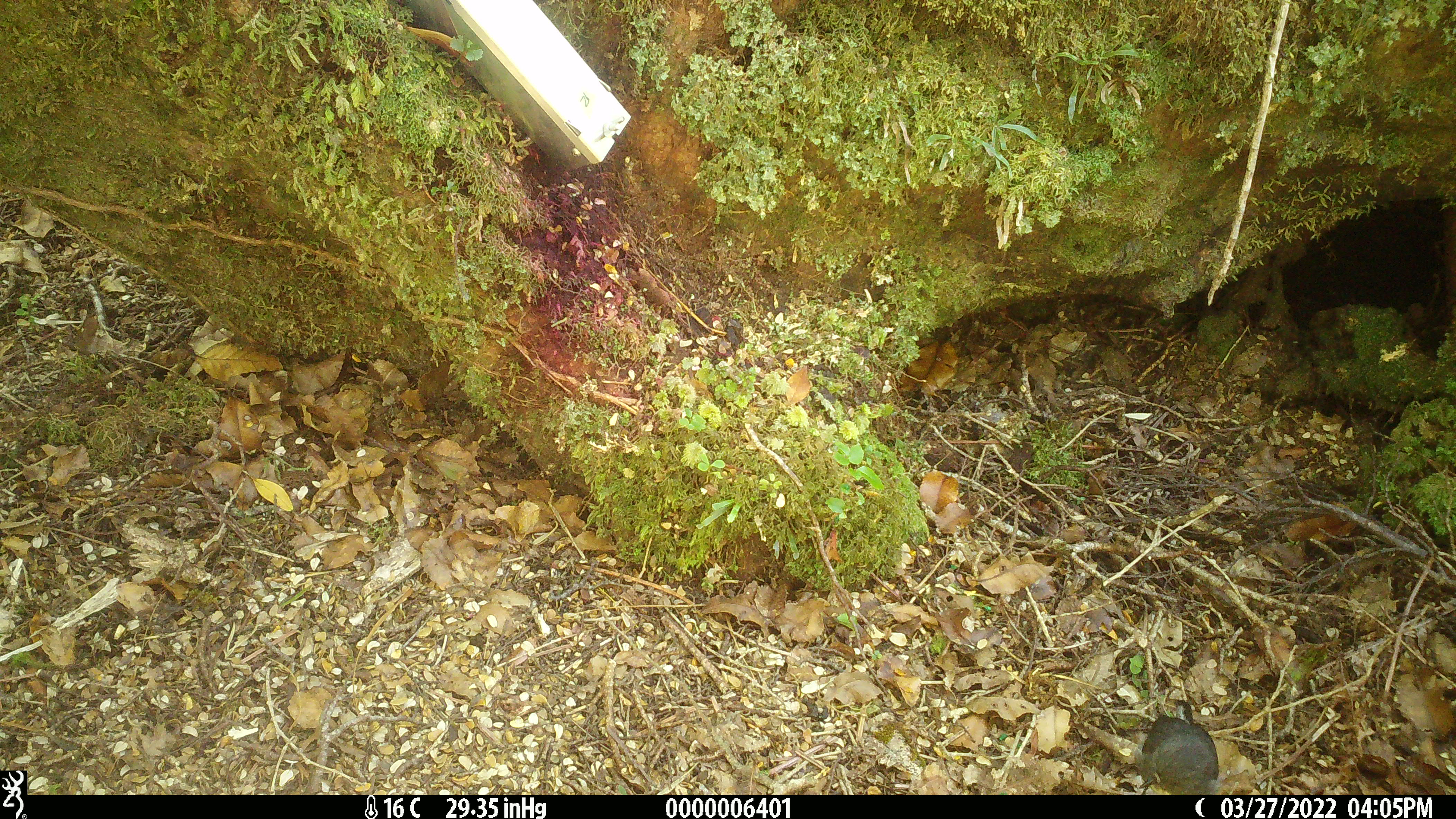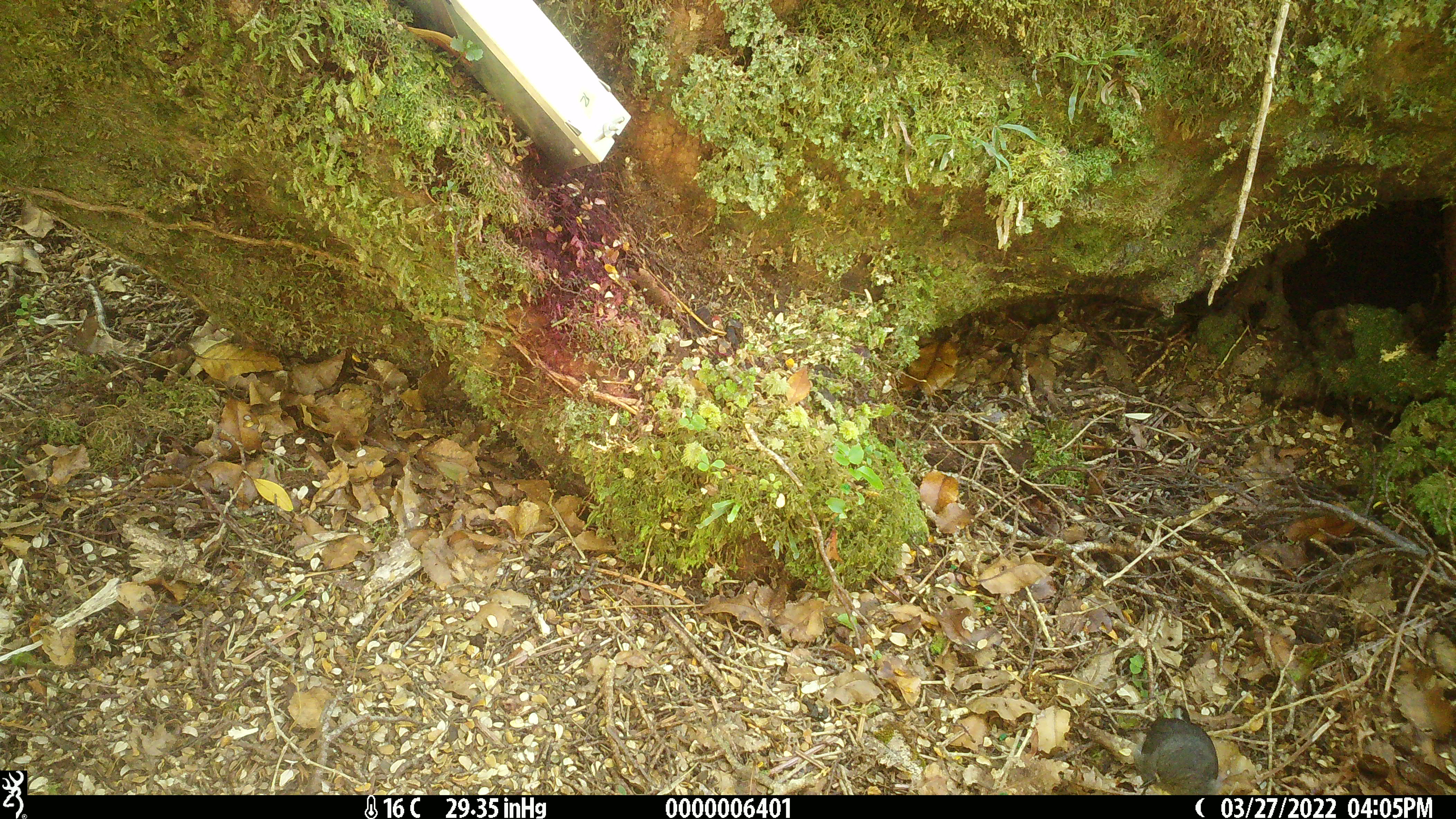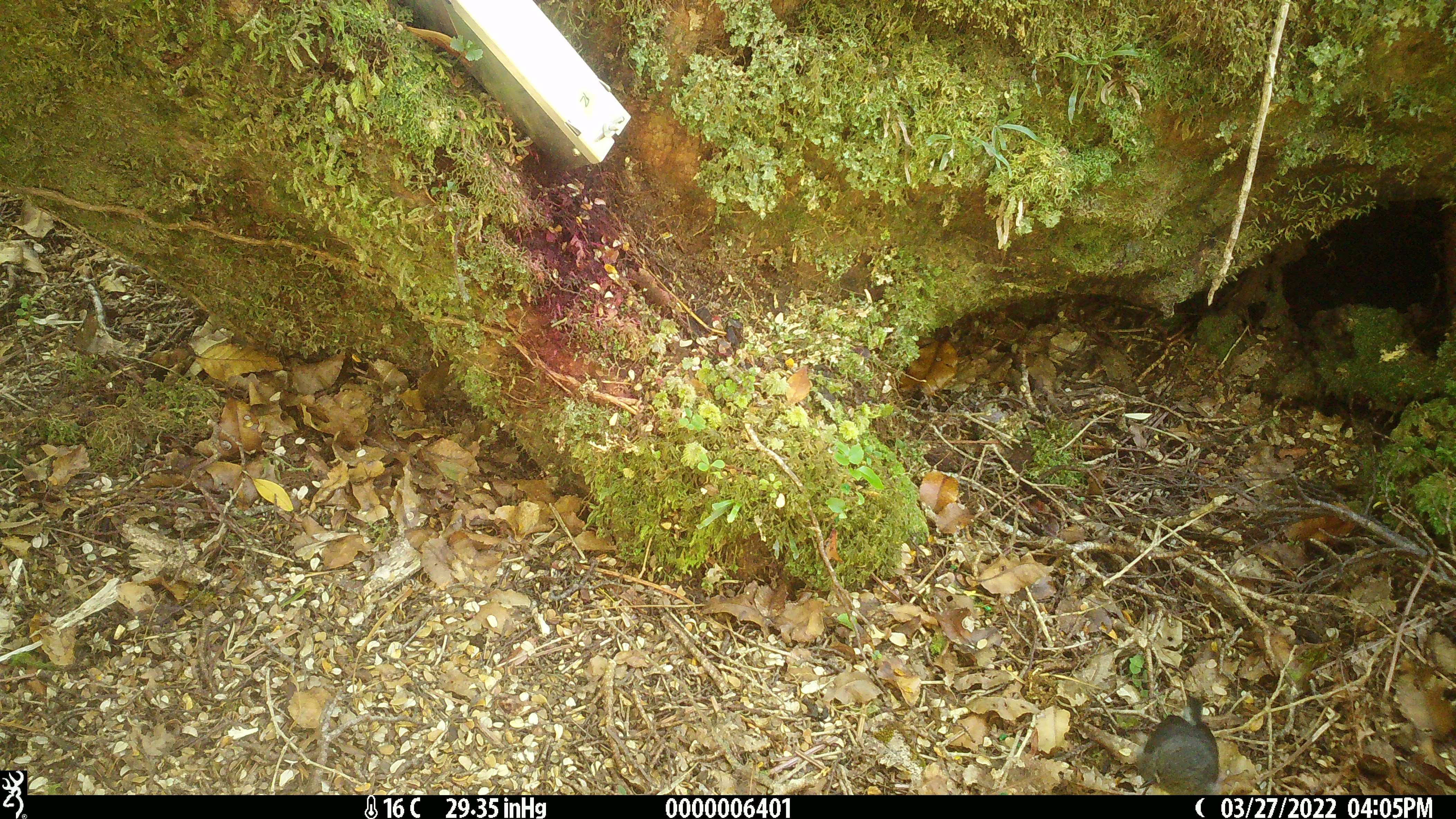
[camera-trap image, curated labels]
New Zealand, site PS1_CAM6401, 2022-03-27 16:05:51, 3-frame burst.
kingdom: Animalia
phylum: Chordata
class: Aves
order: Passeriformes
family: Petroicidae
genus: Petroica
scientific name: Petroica australis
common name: new zealand robin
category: robin